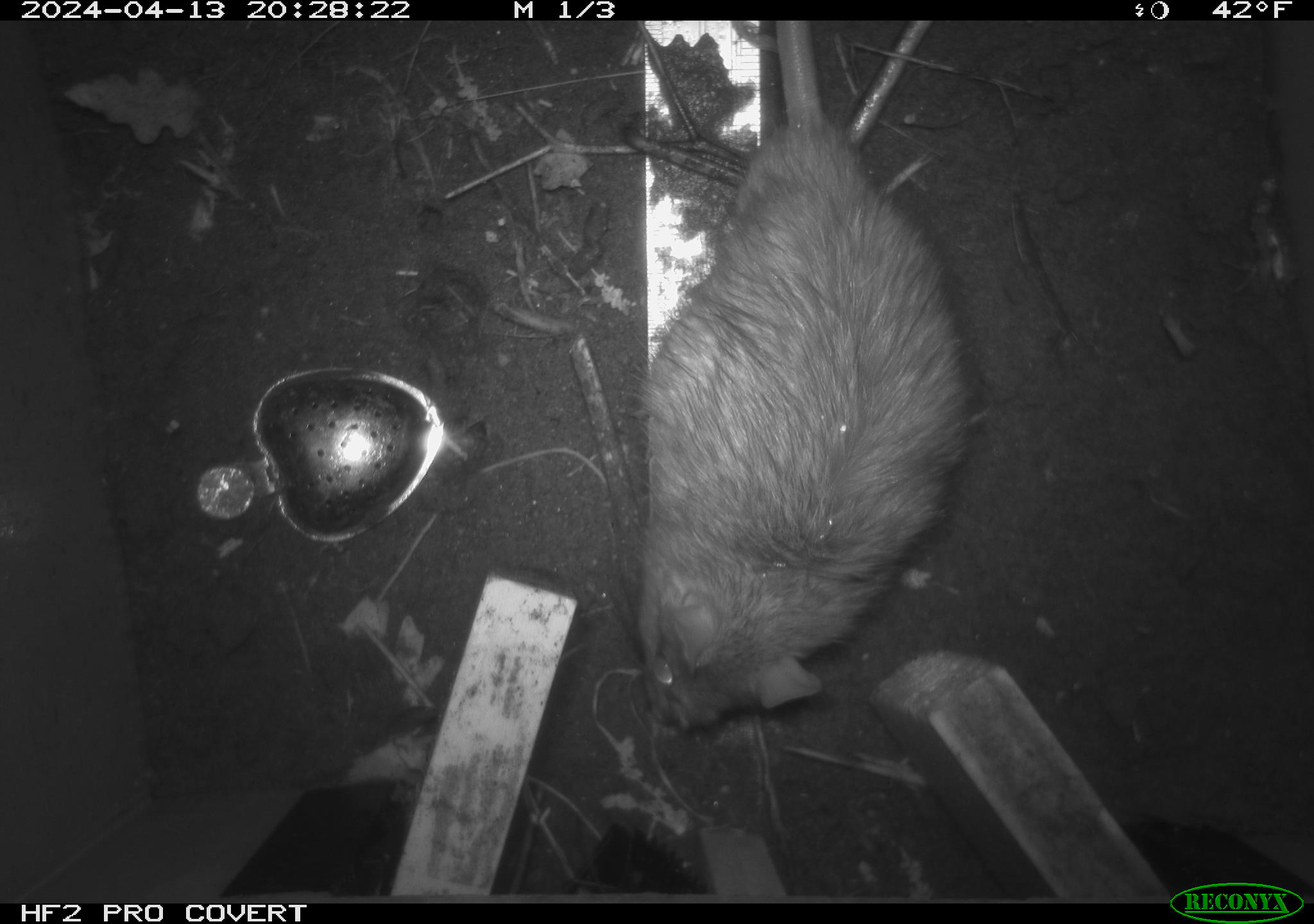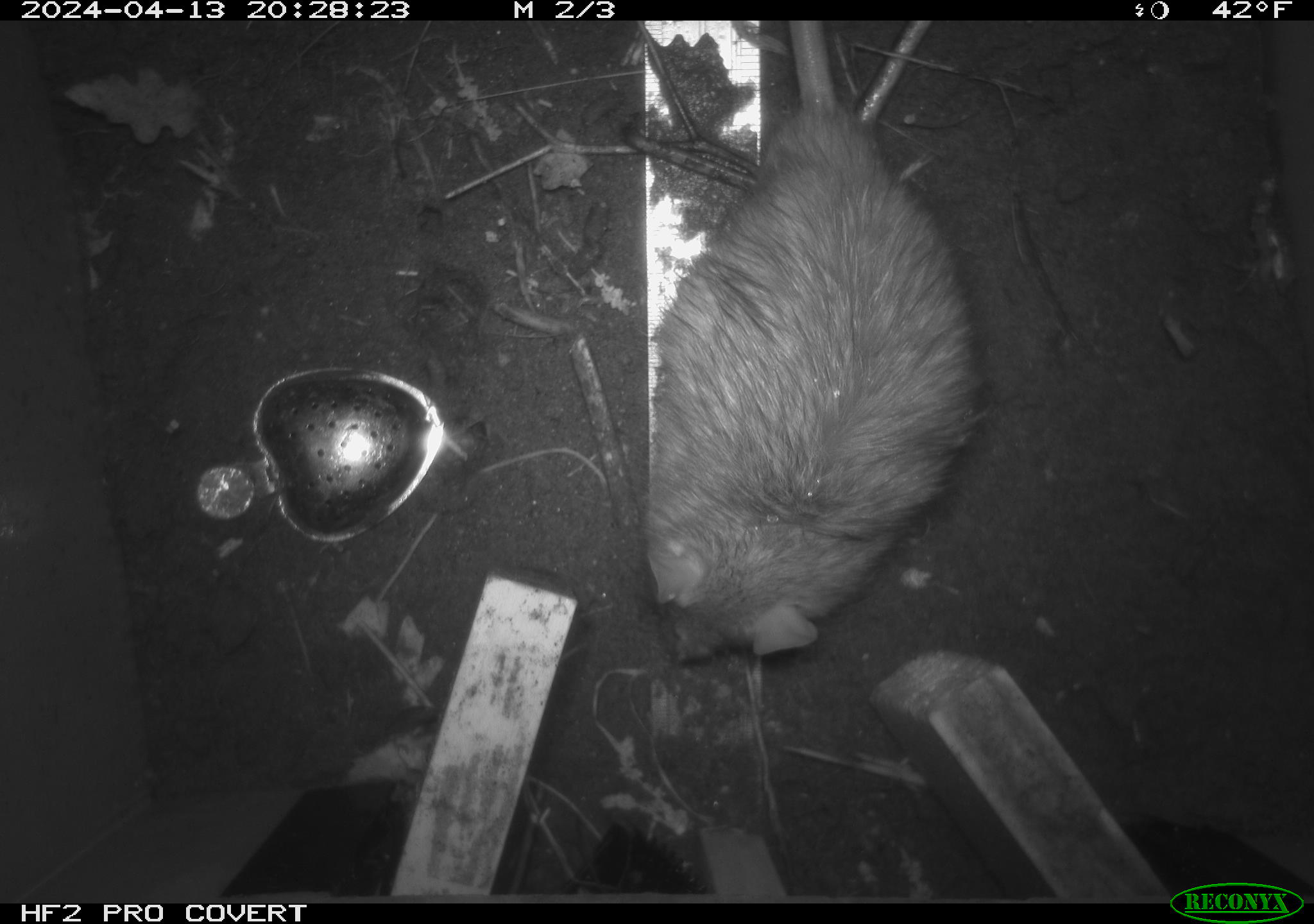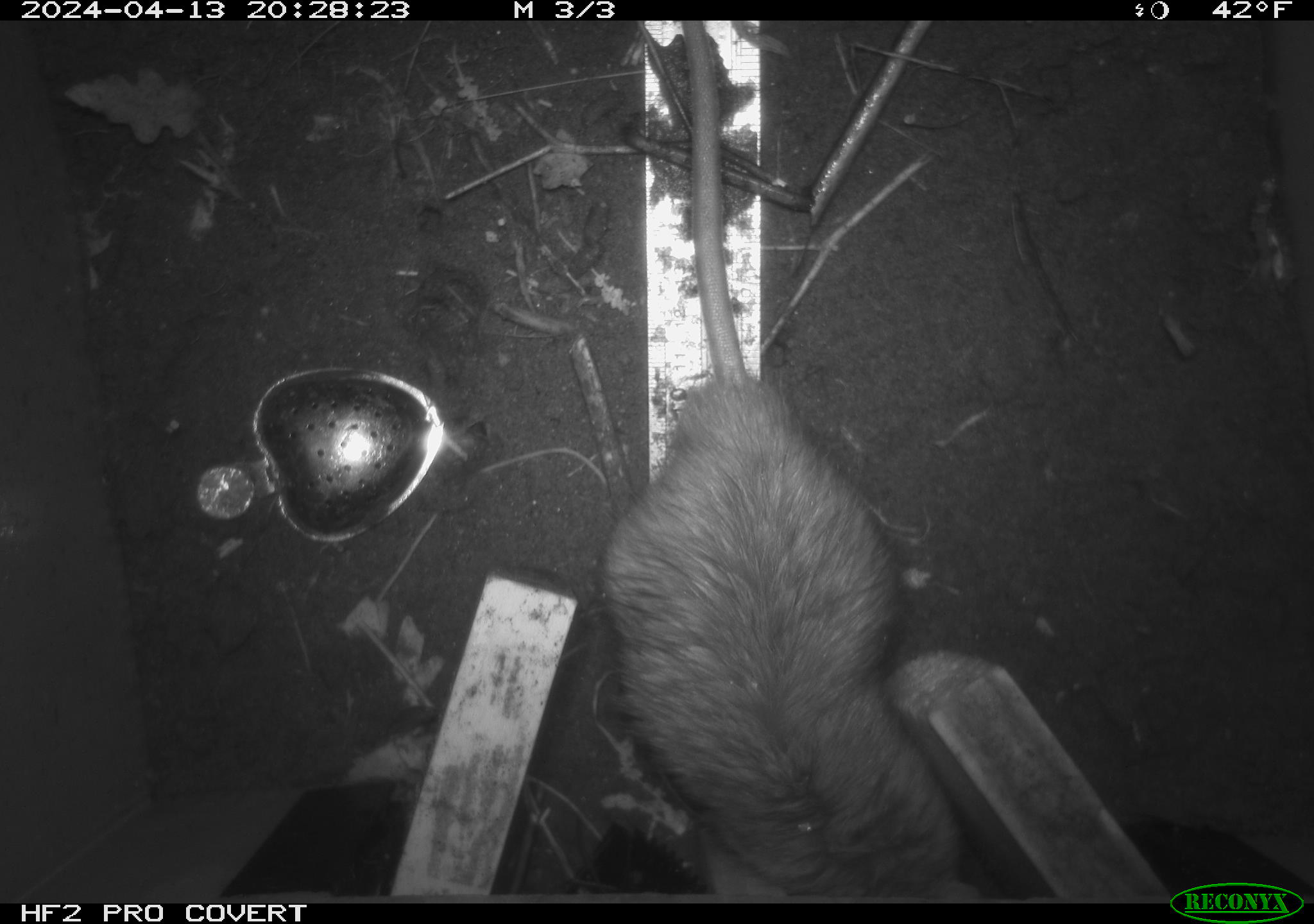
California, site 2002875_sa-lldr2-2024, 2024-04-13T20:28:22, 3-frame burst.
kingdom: Animalia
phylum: Chordata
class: Mammalia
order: Rodentia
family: Muridae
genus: Rattus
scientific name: Rattus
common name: rat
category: rattus species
Rattus species (rat) (Rattus).